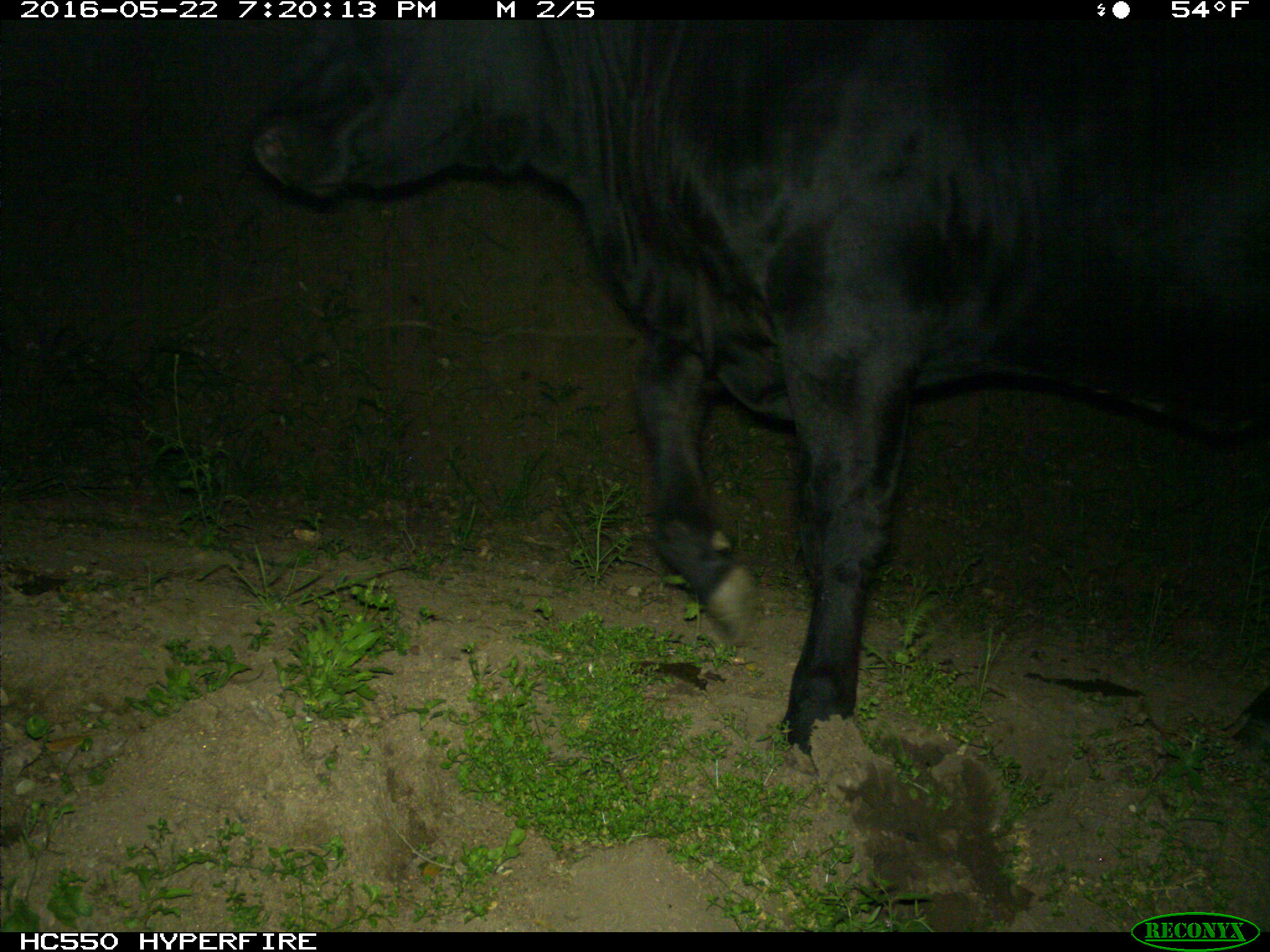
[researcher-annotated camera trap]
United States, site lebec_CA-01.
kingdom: Animalia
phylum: Chordata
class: Mammalia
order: Artiodactyla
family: Bovidae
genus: Bos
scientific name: Bos taurus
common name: domestic cow